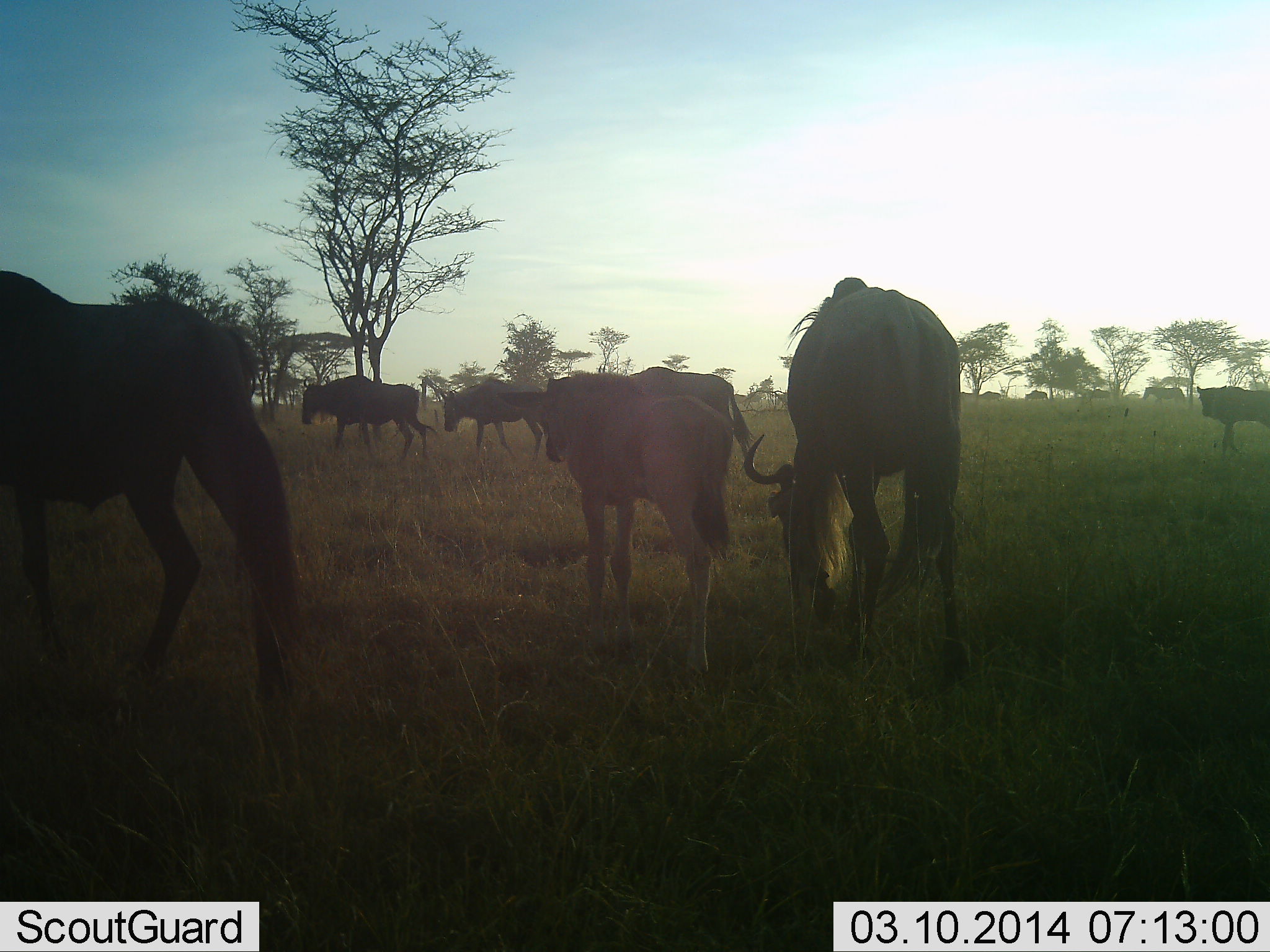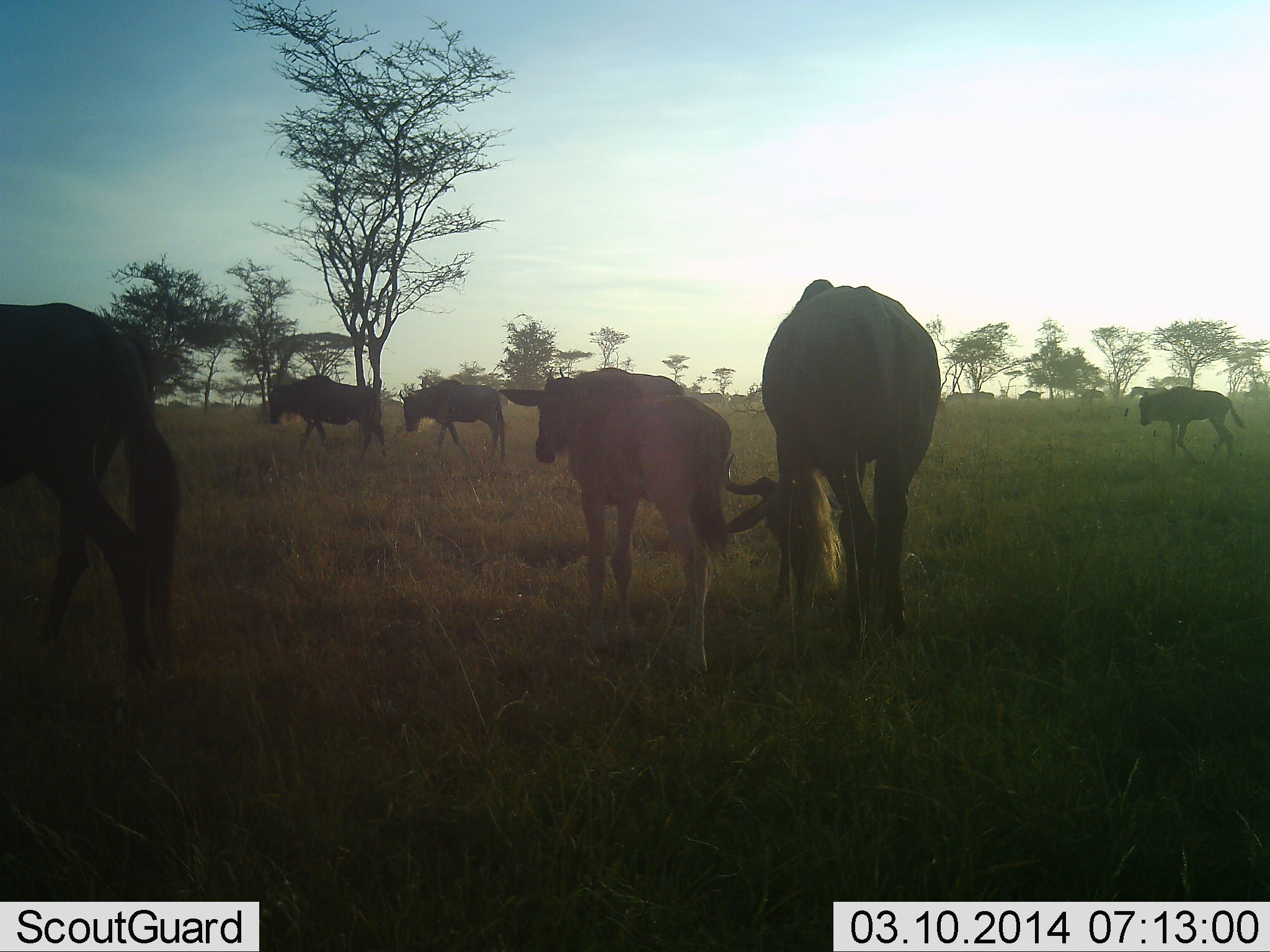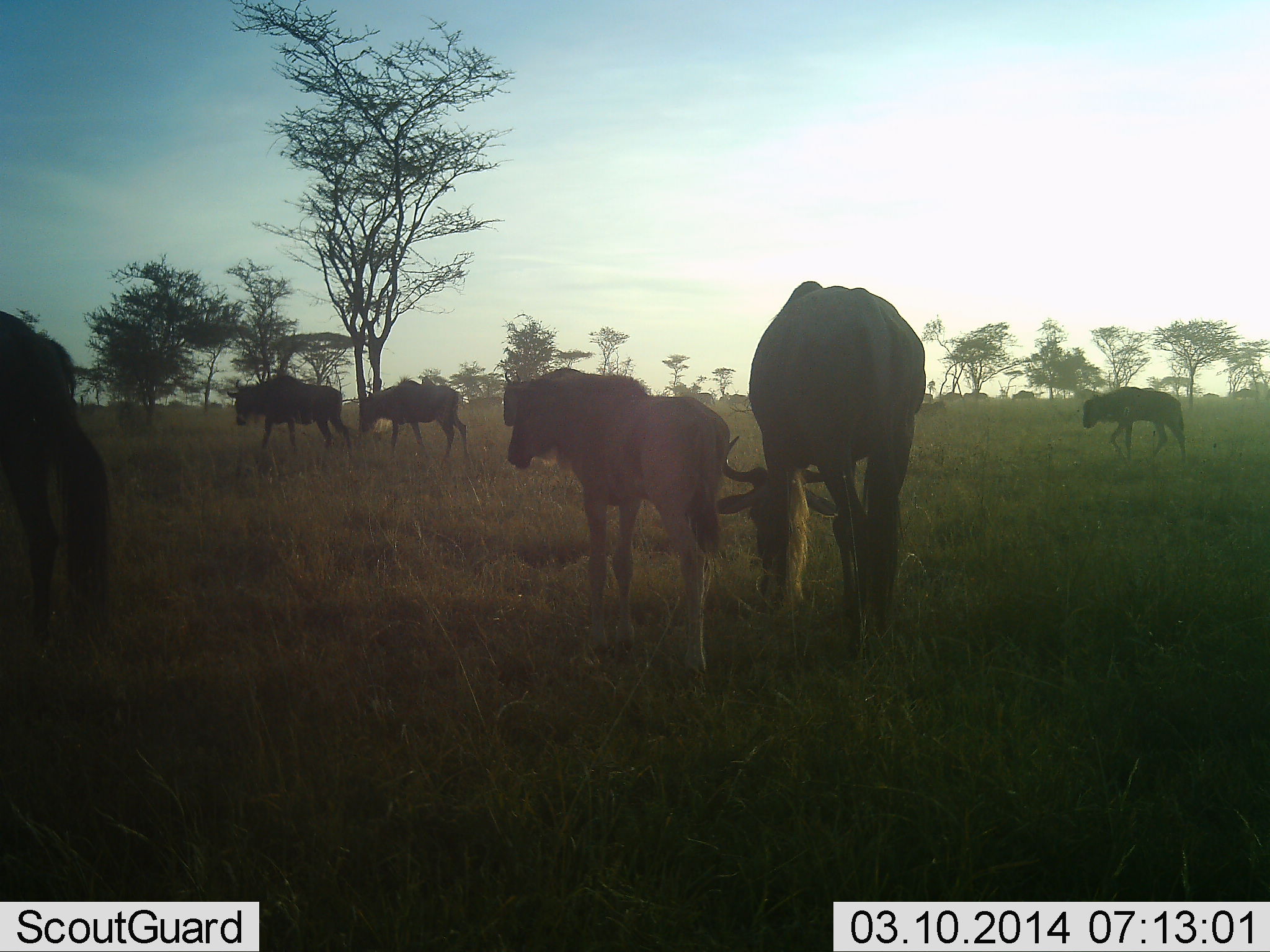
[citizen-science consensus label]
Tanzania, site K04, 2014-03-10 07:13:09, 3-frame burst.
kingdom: Animalia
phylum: Chordata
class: Mammalia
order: Artiodactyla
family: Bovidae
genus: Connochaetes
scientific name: Connochaetes taurinus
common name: blue wildebeest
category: wildebeest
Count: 7.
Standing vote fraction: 50%.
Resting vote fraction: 0%.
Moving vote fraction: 100%.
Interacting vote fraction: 0%.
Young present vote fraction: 80%.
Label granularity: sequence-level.